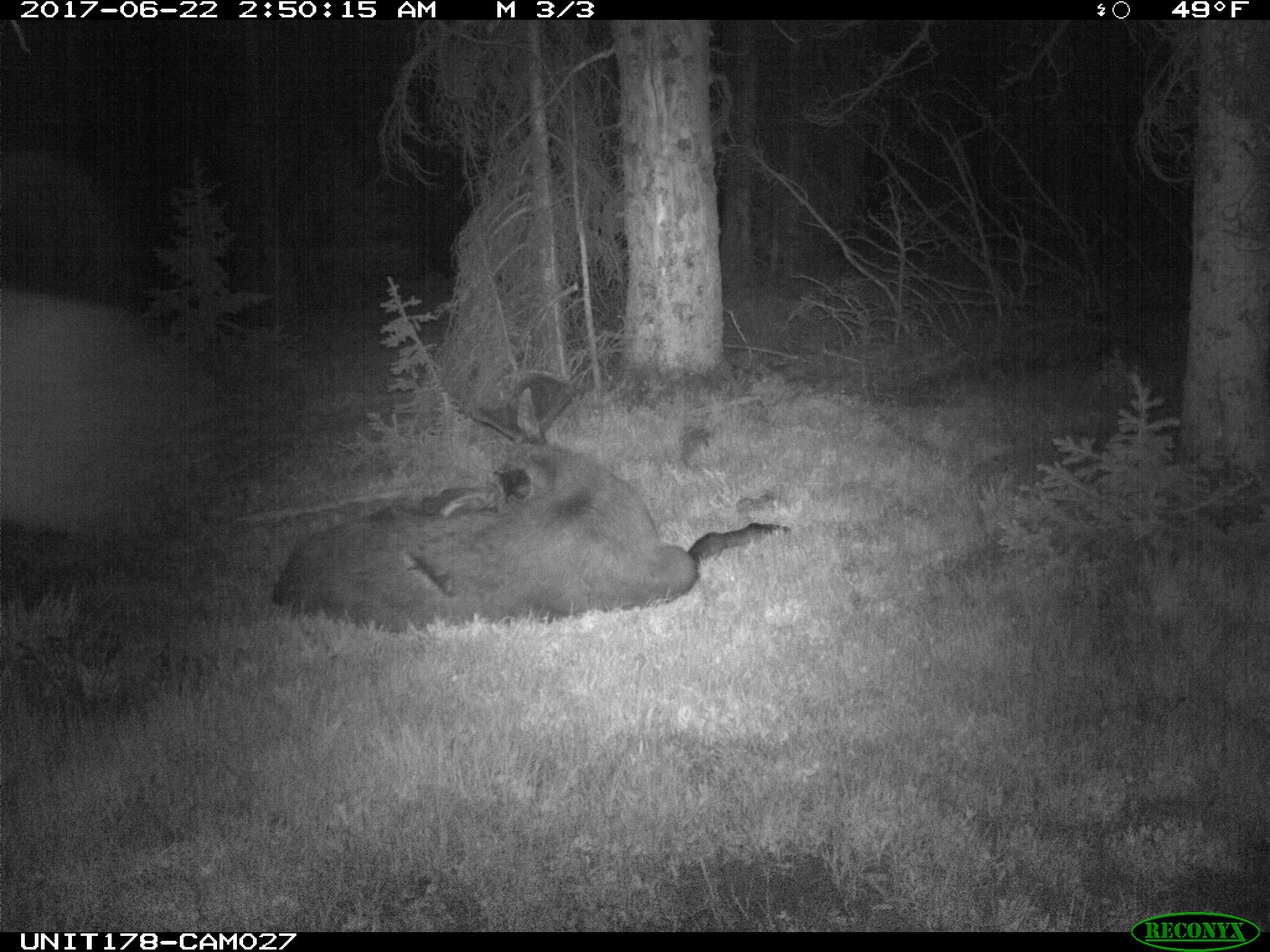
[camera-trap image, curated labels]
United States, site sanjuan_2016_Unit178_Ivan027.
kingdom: Animalia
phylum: Chordata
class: Mammalia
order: Artiodactyla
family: Cervidae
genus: Alces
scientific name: Alces alces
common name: moose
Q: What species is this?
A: Alces alces (moose).